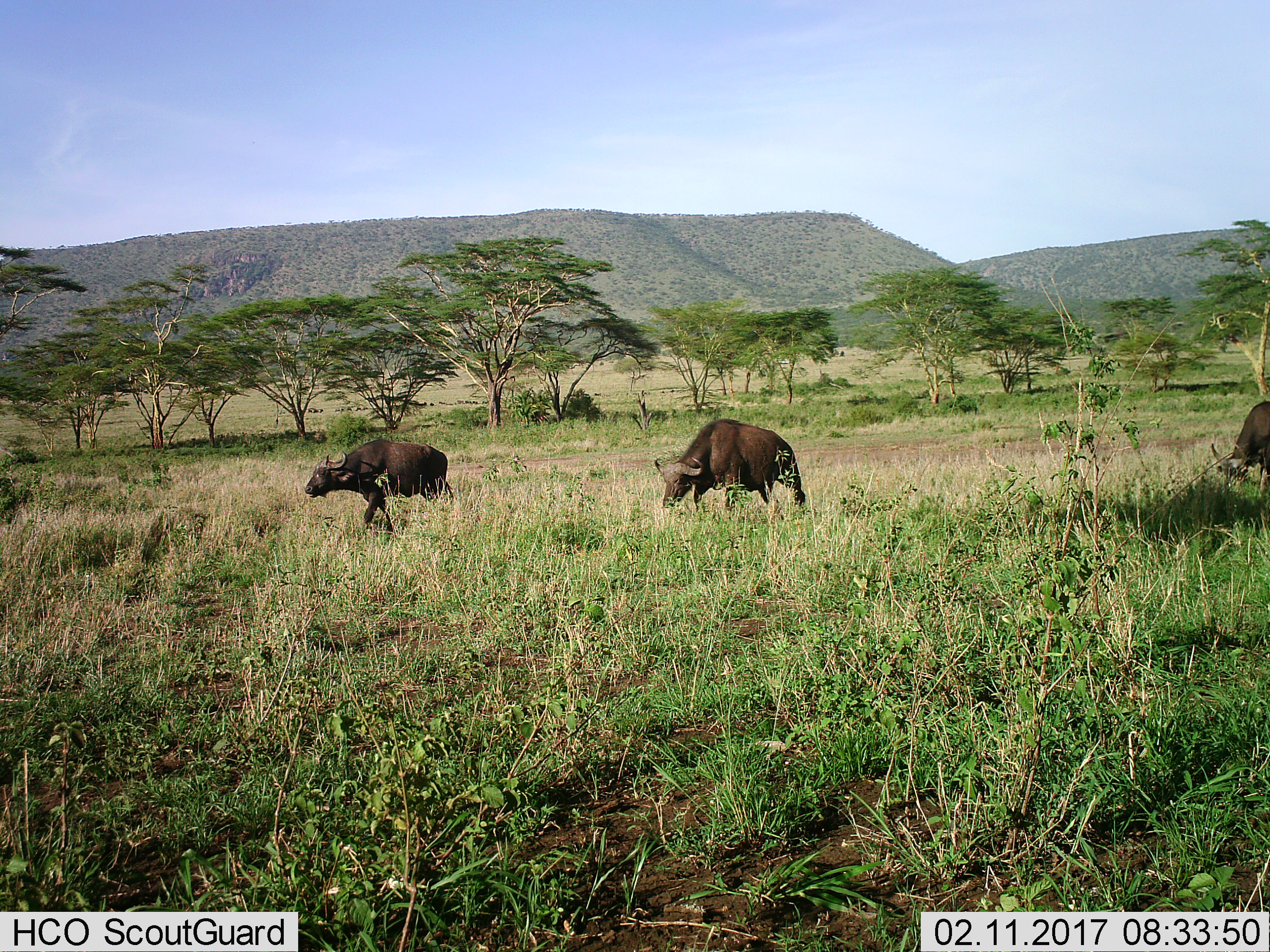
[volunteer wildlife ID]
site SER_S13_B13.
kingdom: Animalia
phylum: Chordata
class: Mammalia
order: Artiodactyla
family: Bovidae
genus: Syncerus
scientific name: Syncerus caffer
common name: african buffalo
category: buffalo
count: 3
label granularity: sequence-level